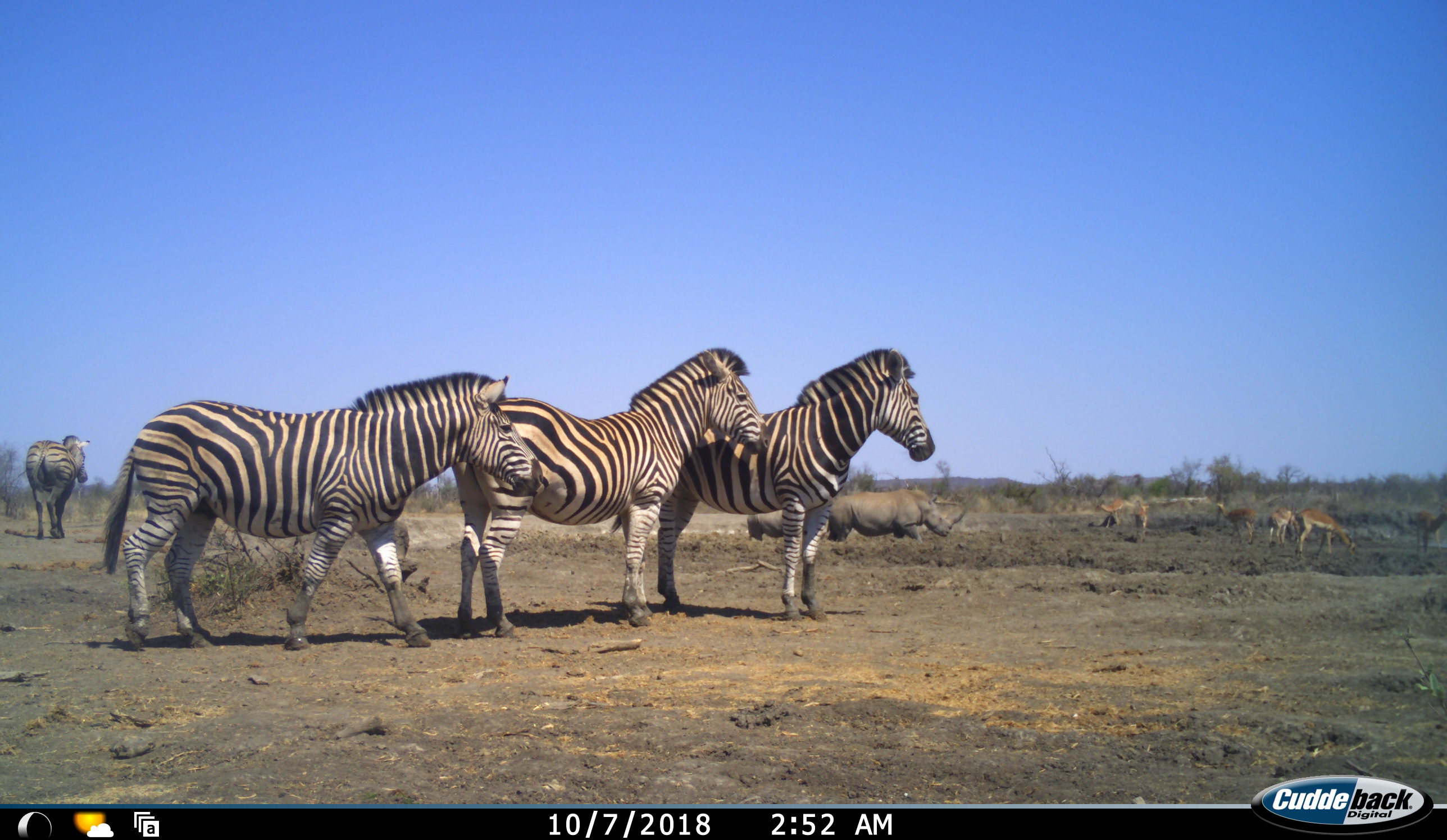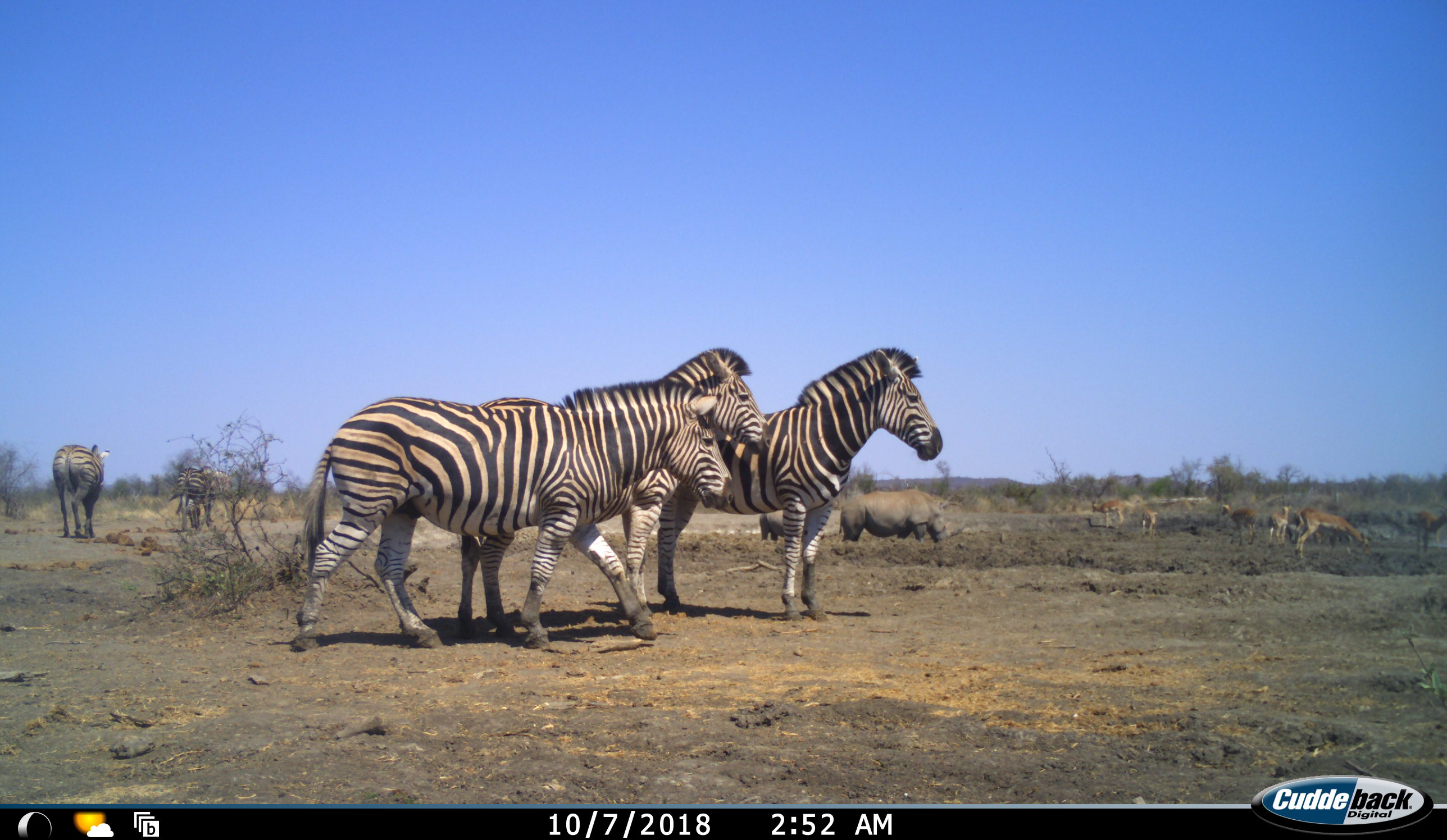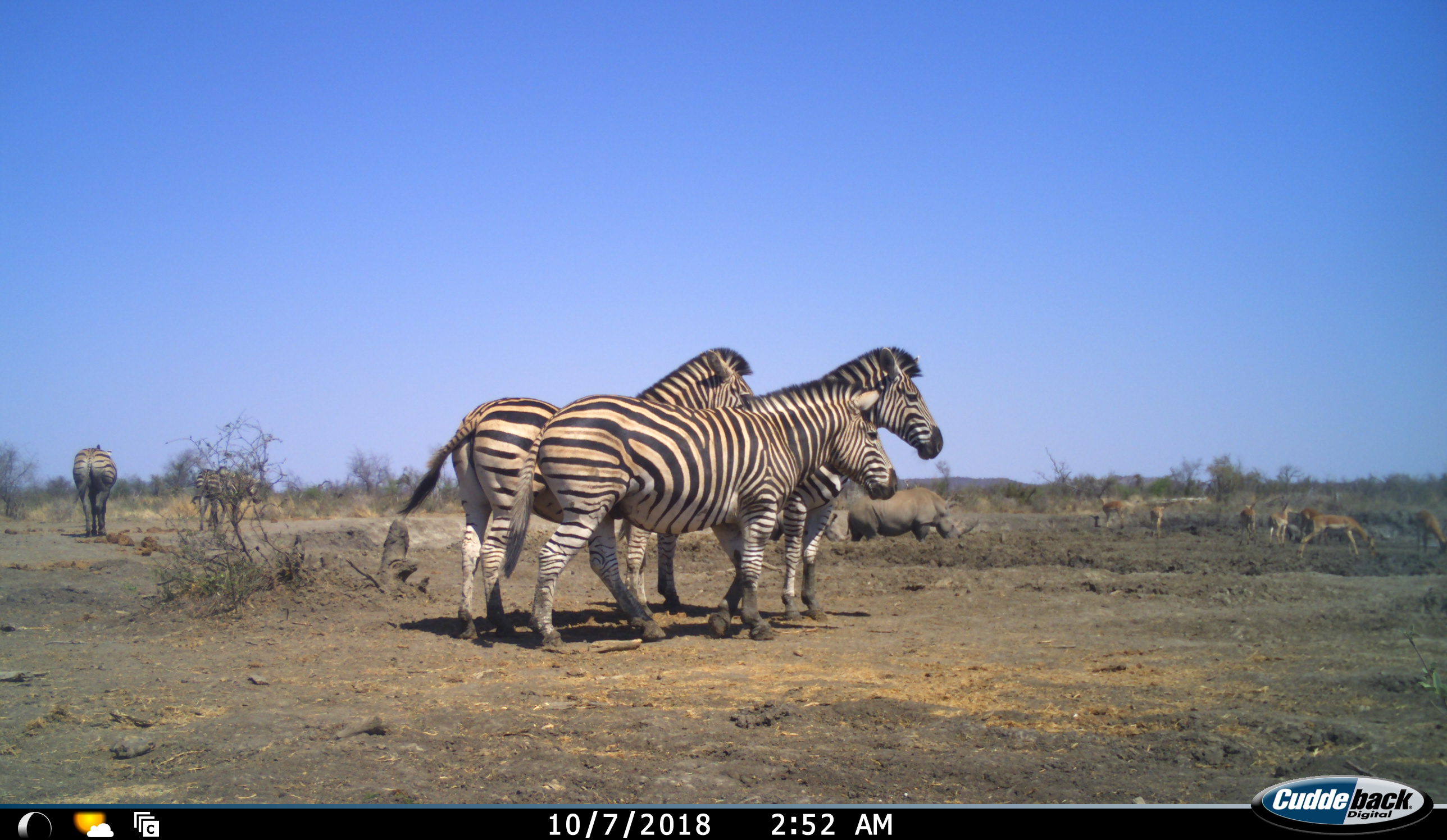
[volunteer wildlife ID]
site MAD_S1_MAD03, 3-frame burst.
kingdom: Animalia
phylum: Chordata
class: Mammalia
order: Artiodactyla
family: Bovidae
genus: Aepyceros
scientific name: Aepyceros melampus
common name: impala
Impala (Aepyceros melampus), count 7. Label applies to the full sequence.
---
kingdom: Animalia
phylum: Chordata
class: Mammalia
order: Perissodactyla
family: Rhinocerotidae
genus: Ceratotherium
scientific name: Ceratotherium simum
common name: white rhinoceros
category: rhinoceroswhite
Rhinoceroswhite (white rhinoceros) (Ceratotherium simum), count 2. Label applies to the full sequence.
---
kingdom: Animalia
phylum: Chordata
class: Mammalia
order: Perissodactyla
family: Equidae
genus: Equus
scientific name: Equus quagga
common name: plains zebra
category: zebraplains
Zebraplains (plains zebra) (Equus quagga), count 5. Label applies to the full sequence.